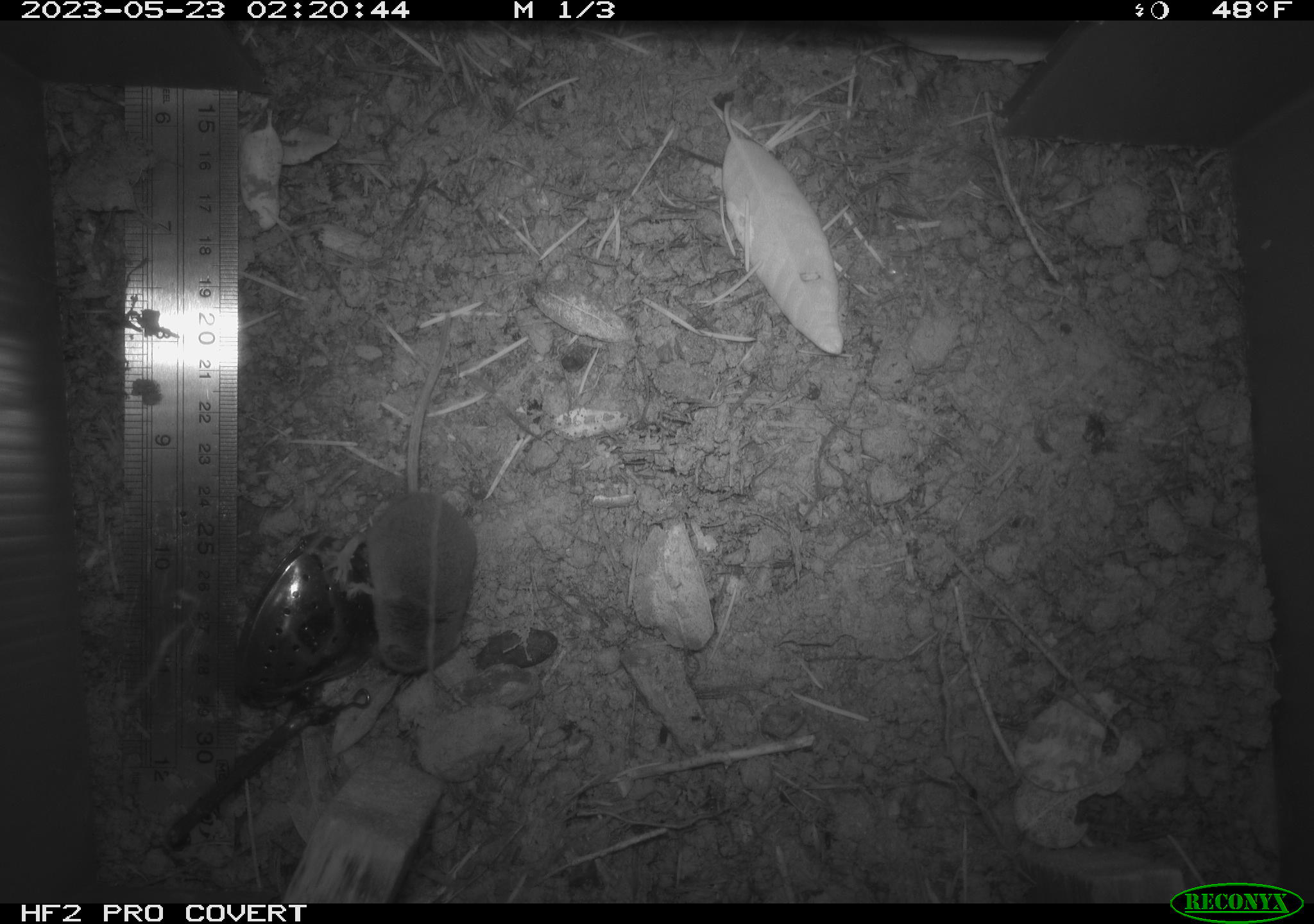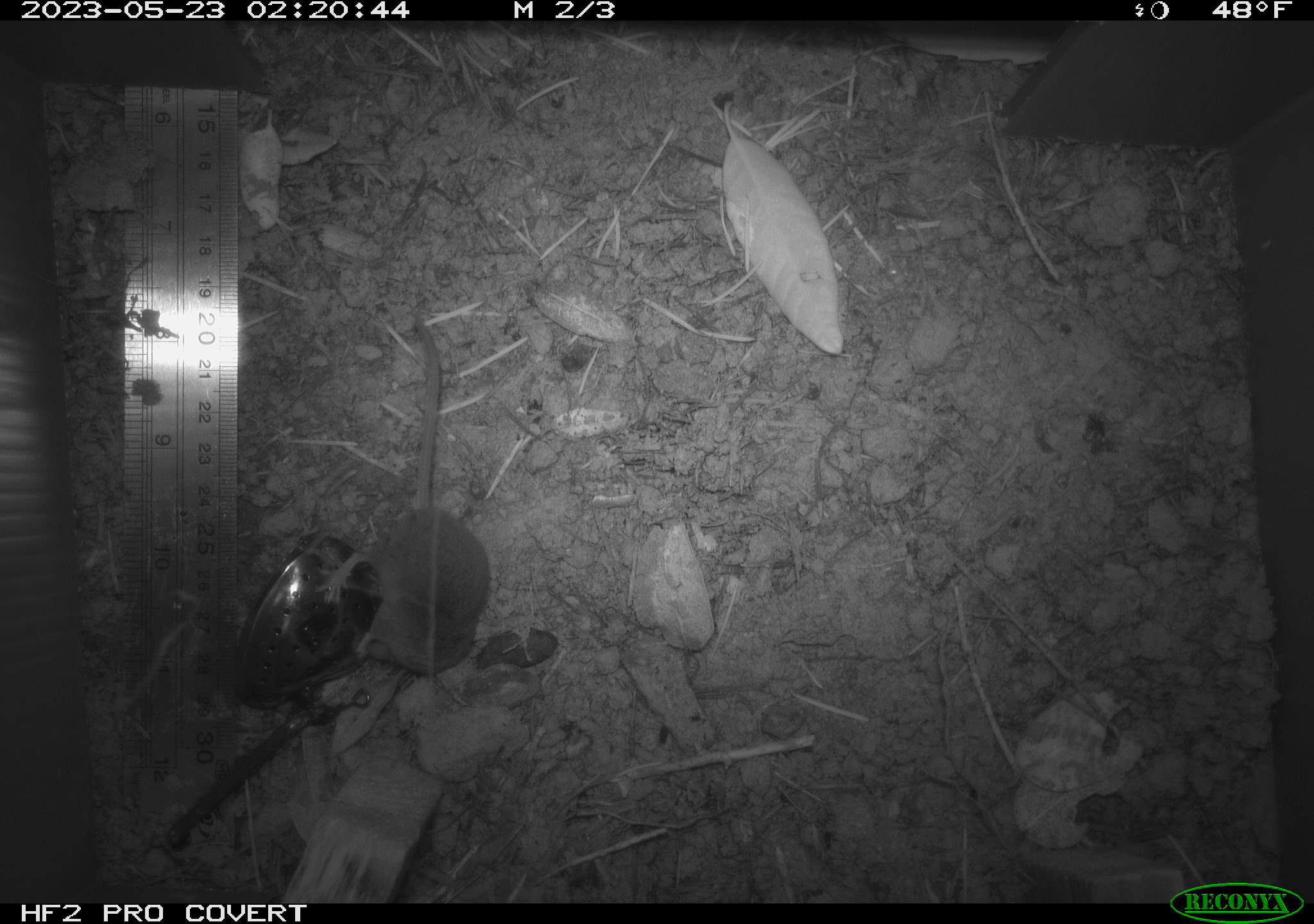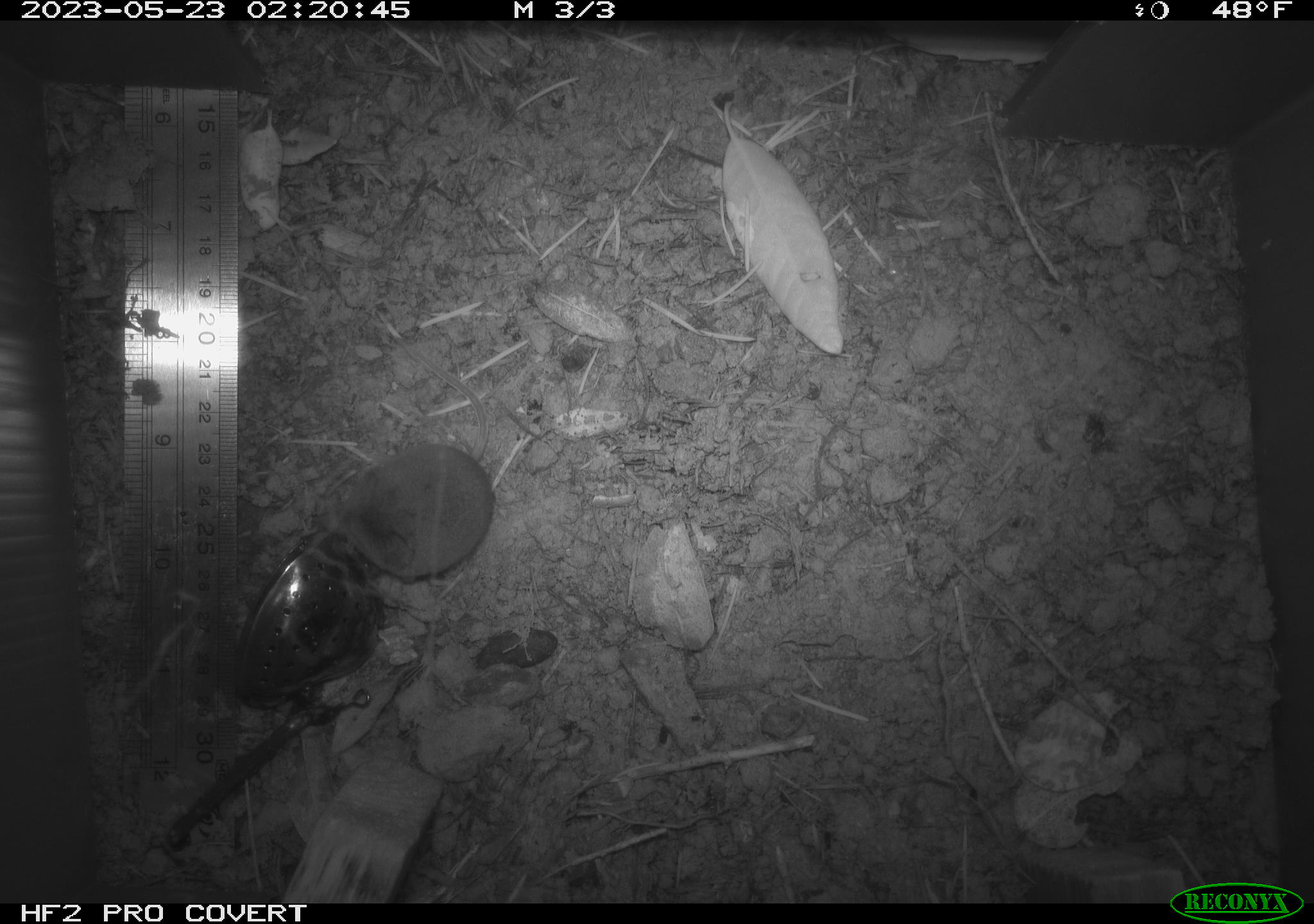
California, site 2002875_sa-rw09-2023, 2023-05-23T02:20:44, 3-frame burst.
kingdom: Animalia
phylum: Chordata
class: Mammalia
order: Eulipotyphla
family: Soricidae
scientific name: Soricidae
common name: shrews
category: soricidae family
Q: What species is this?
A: Soricidae family (shrews) (Soricidae).